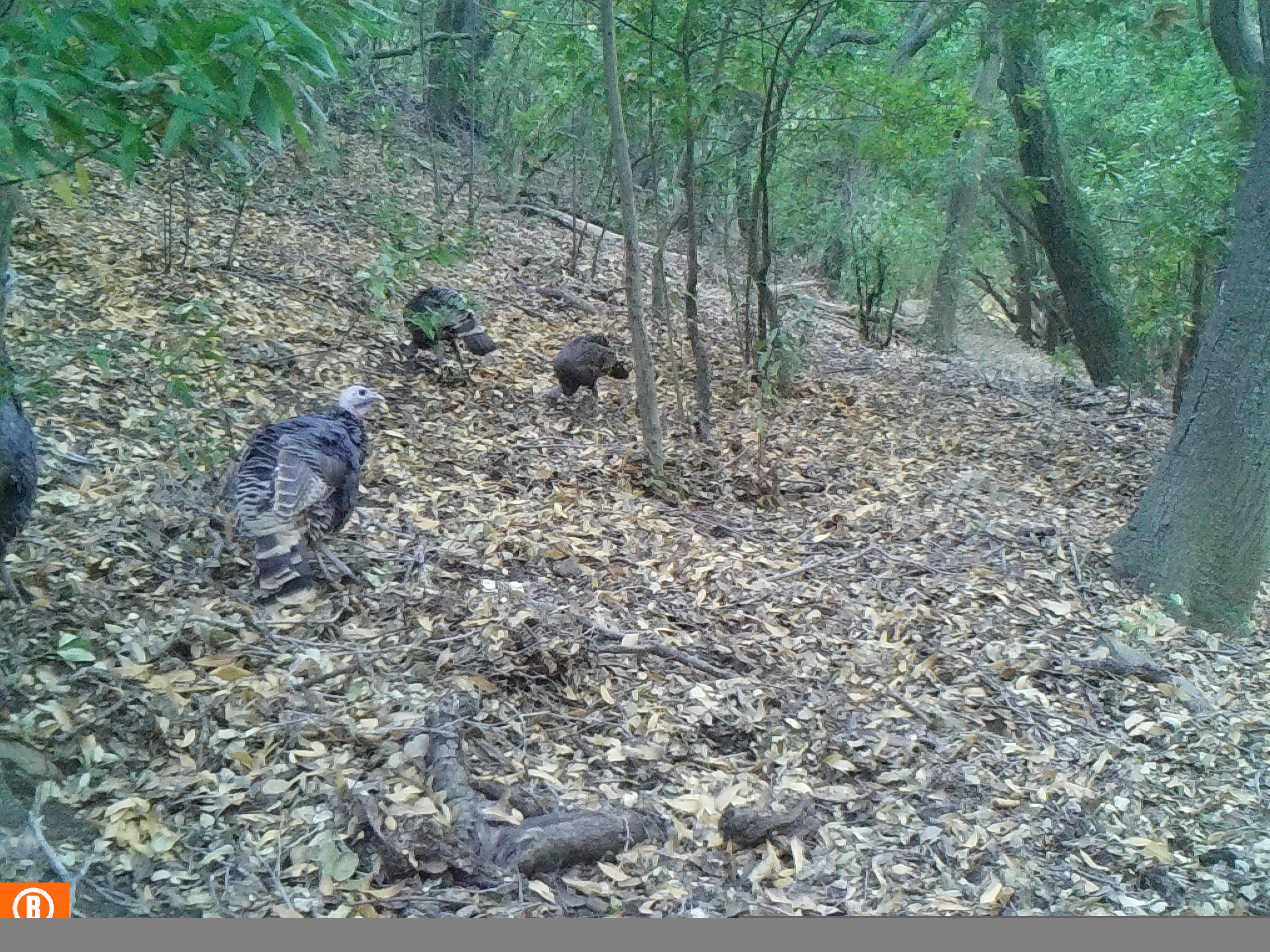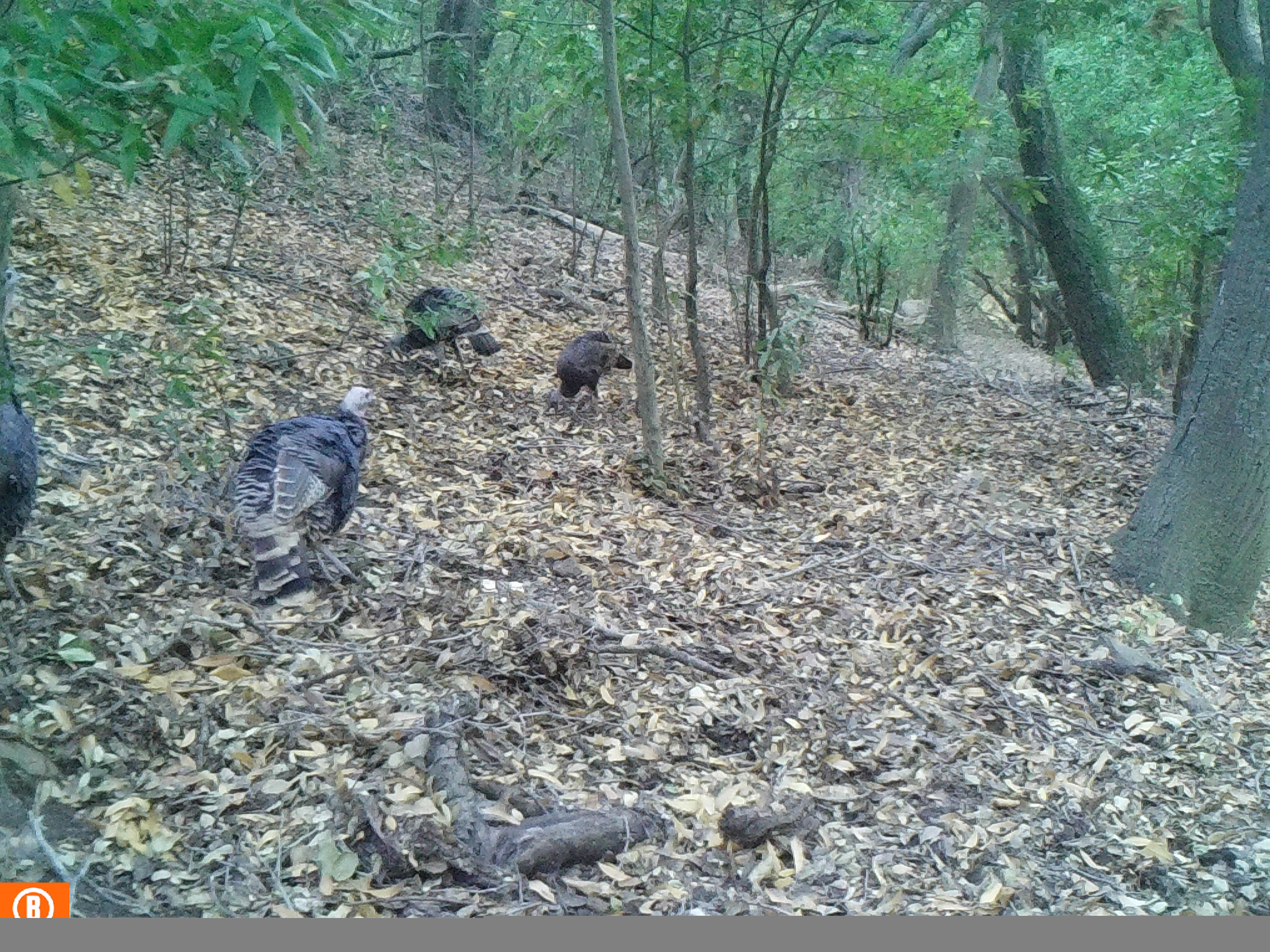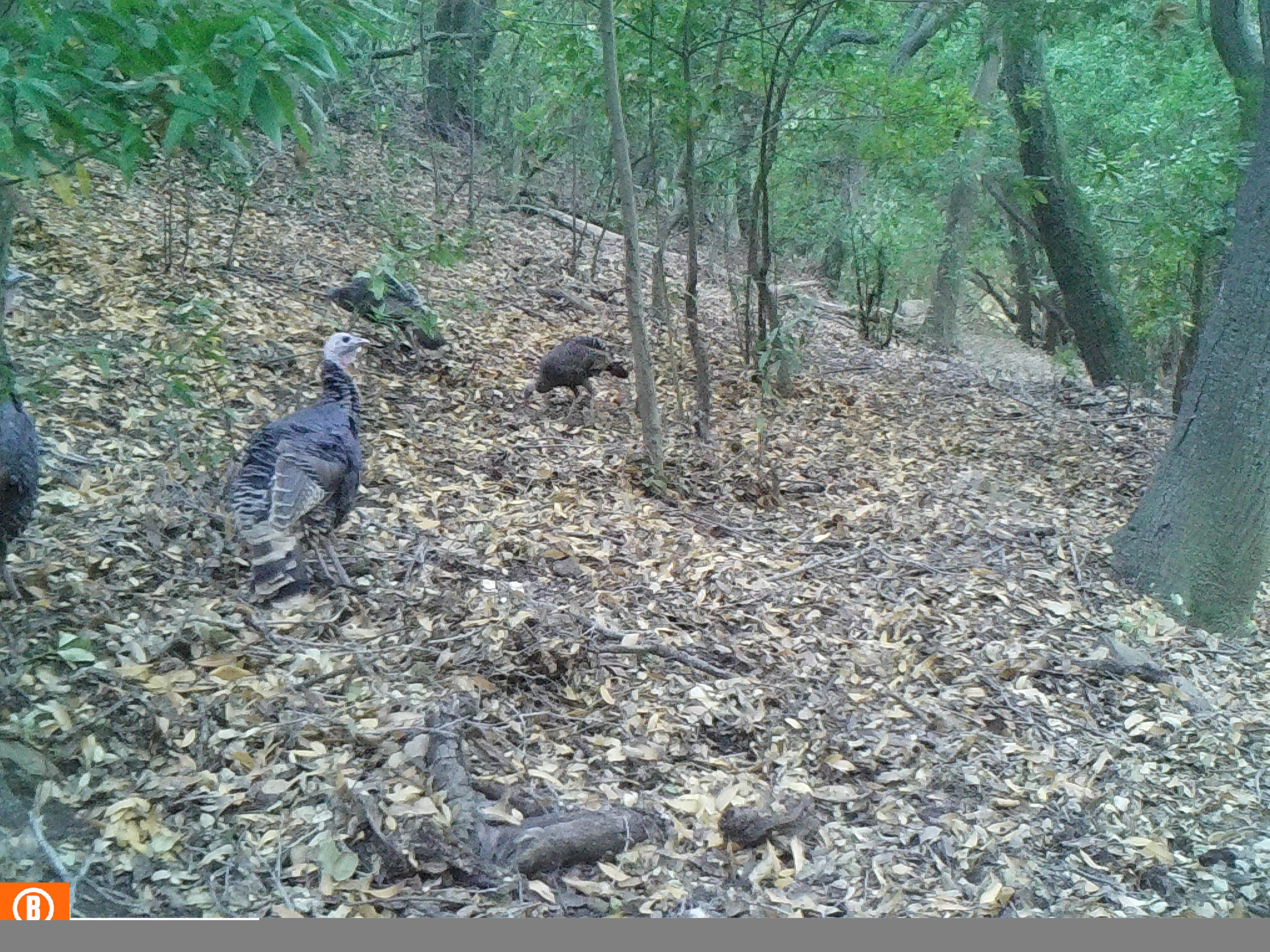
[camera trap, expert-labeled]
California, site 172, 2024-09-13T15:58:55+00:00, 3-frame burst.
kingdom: Animalia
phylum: Chordata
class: Aves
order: Galliformes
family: Phasianidae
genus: Meleagris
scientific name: Meleagris gallopavo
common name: turkey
Turkey (Meleagris gallopavo).